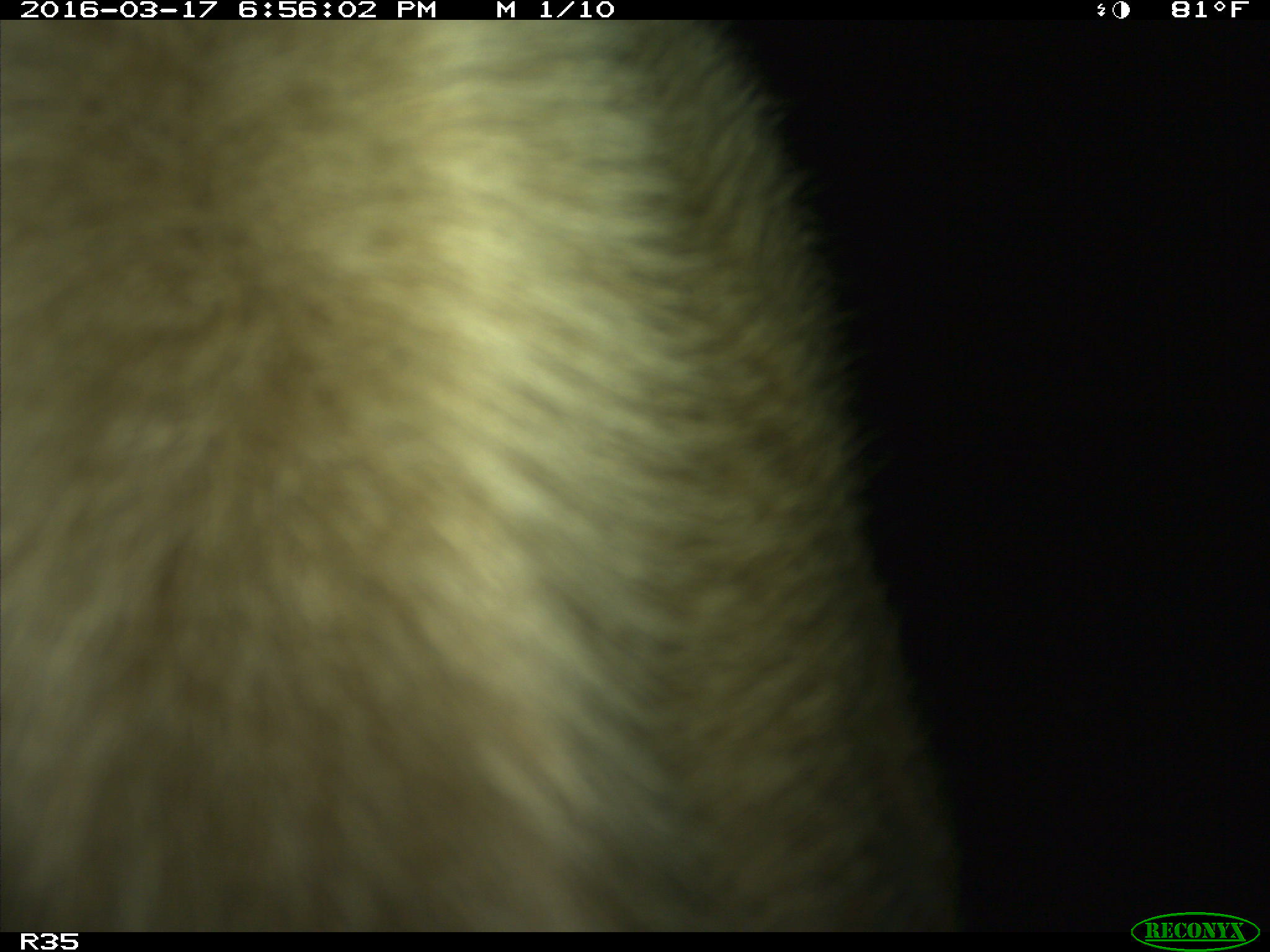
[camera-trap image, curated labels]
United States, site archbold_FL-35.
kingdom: Animalia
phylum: Chordata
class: Mammalia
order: Artiodactyla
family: Bovidae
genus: Bos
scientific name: Bos taurus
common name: domestic cow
Bos taurus (domestic cow).